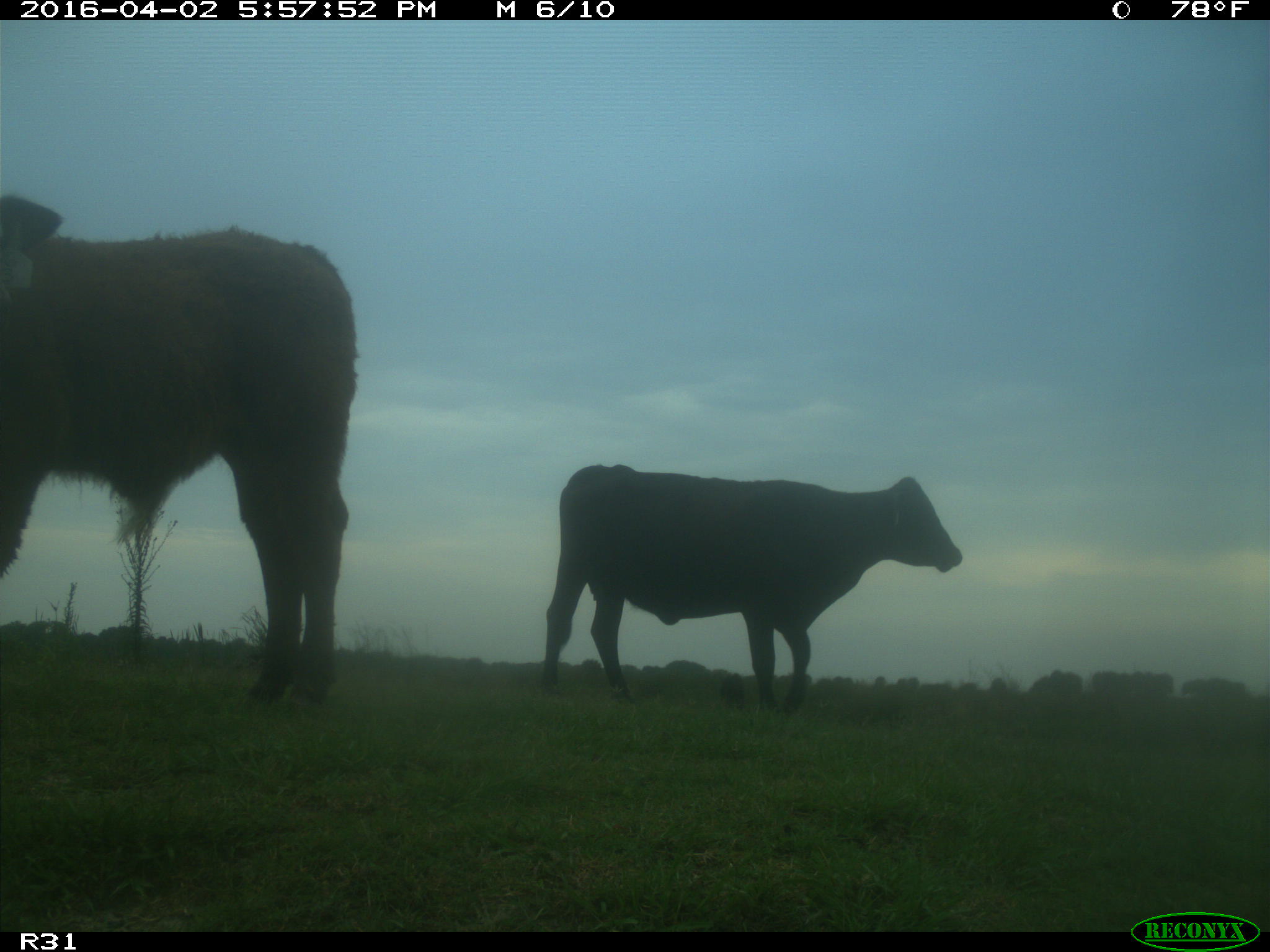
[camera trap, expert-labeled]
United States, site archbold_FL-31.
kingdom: Animalia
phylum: Chordata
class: Mammalia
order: Artiodactyla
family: Bovidae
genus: Bos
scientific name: Bos taurus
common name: domestic cow